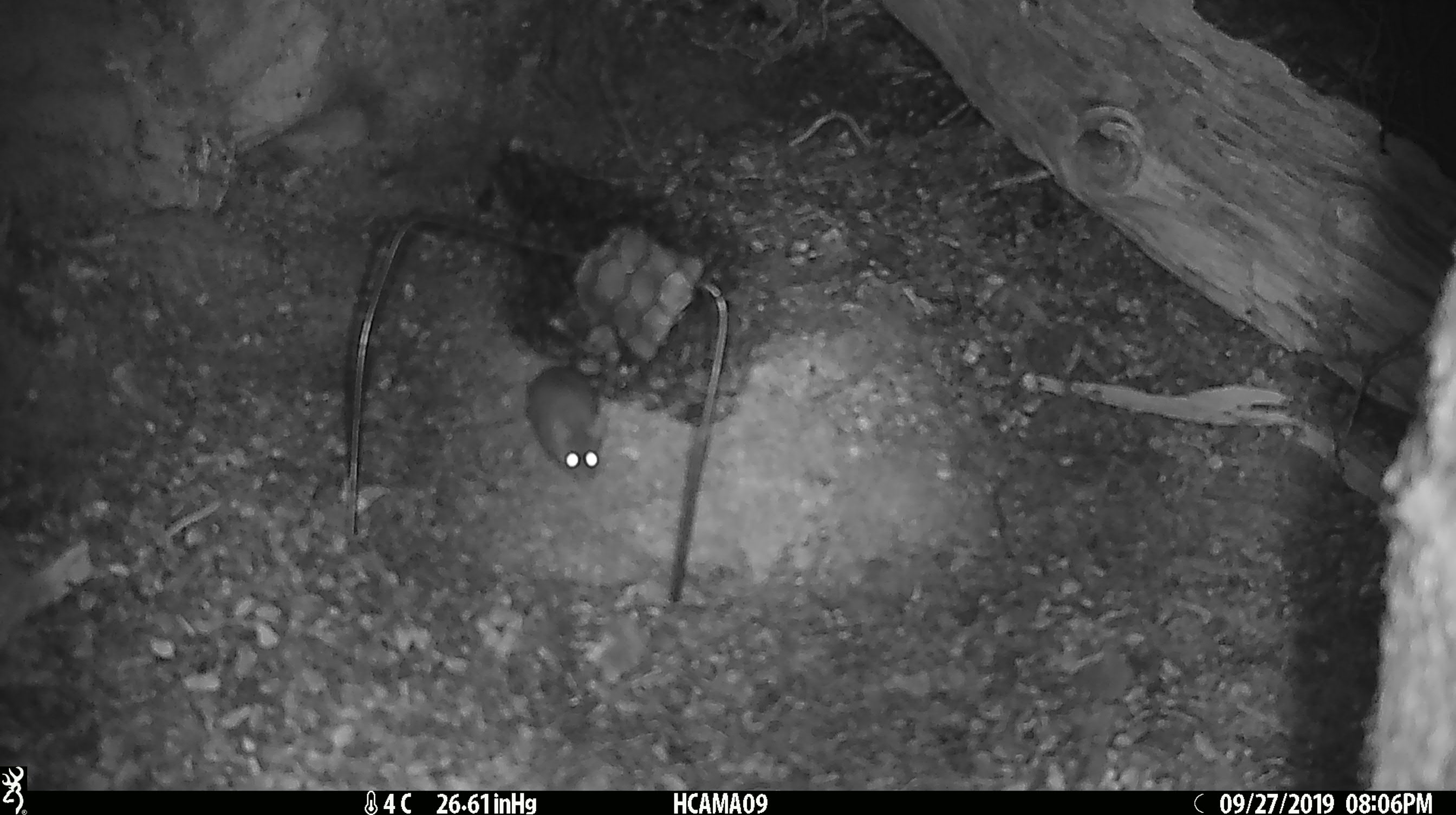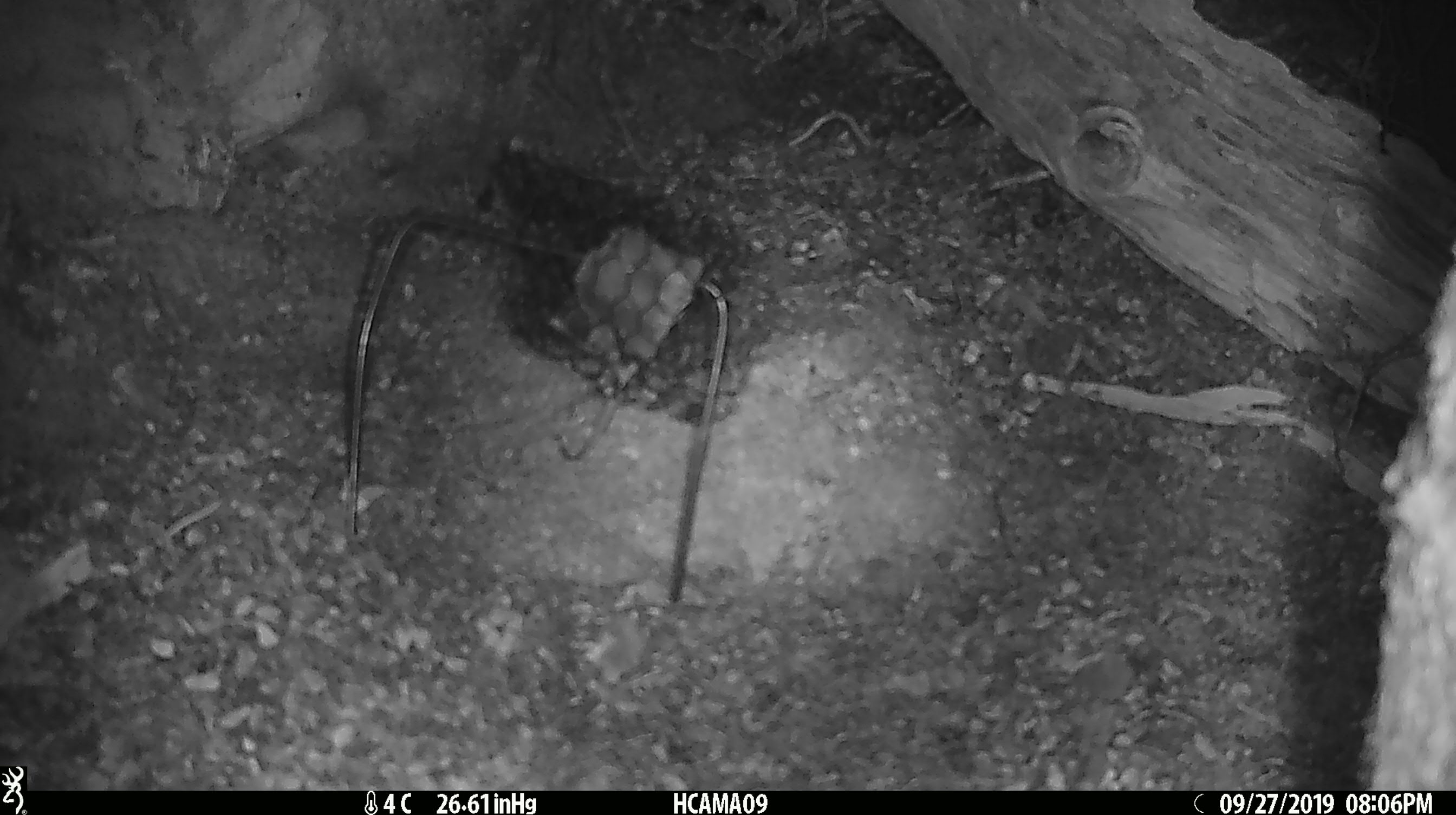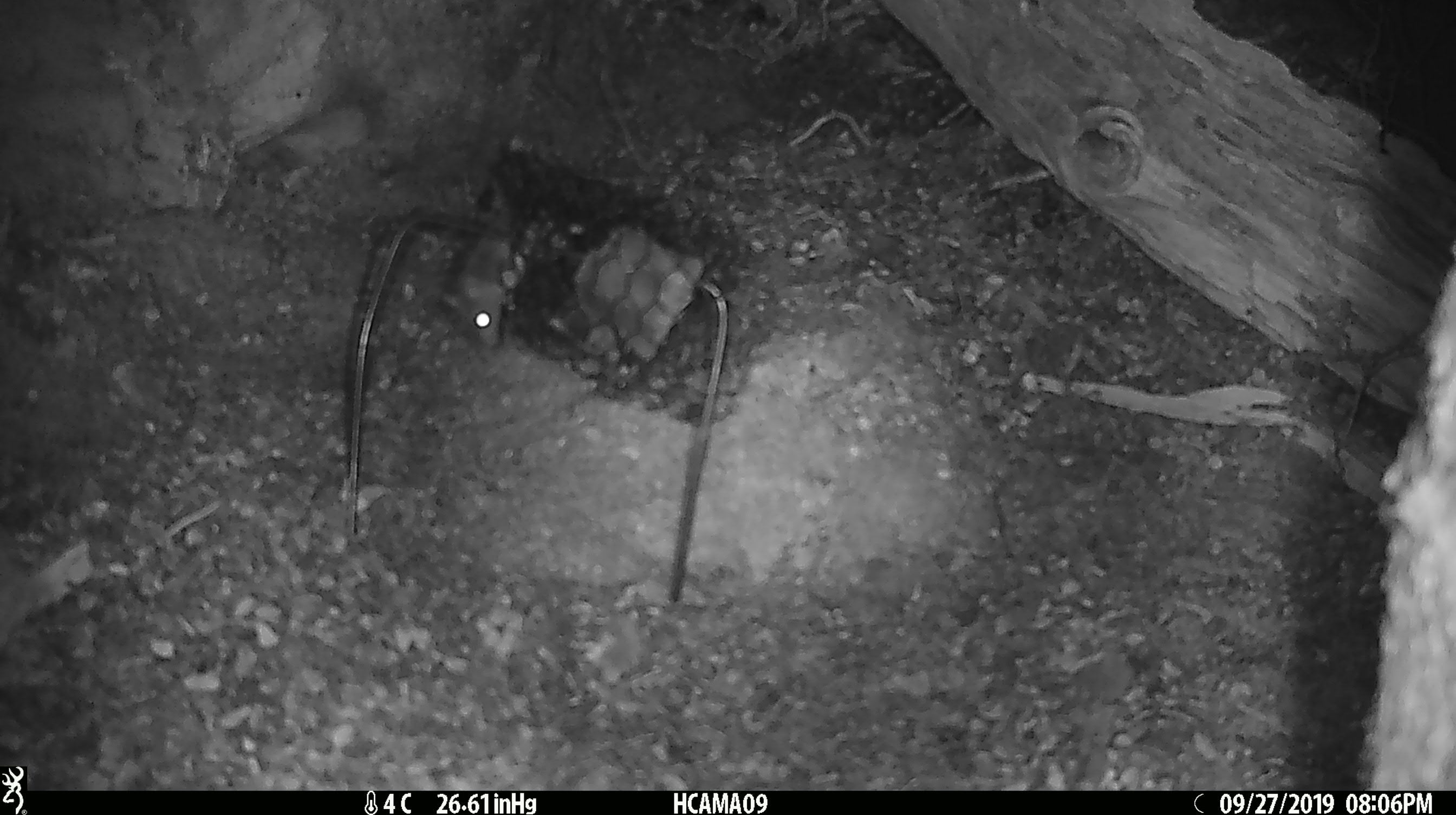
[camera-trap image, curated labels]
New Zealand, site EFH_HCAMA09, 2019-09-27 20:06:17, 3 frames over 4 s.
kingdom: Animalia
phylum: Chordata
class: Mammalia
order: Rodentia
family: Muridae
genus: Mus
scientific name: Mus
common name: mouse